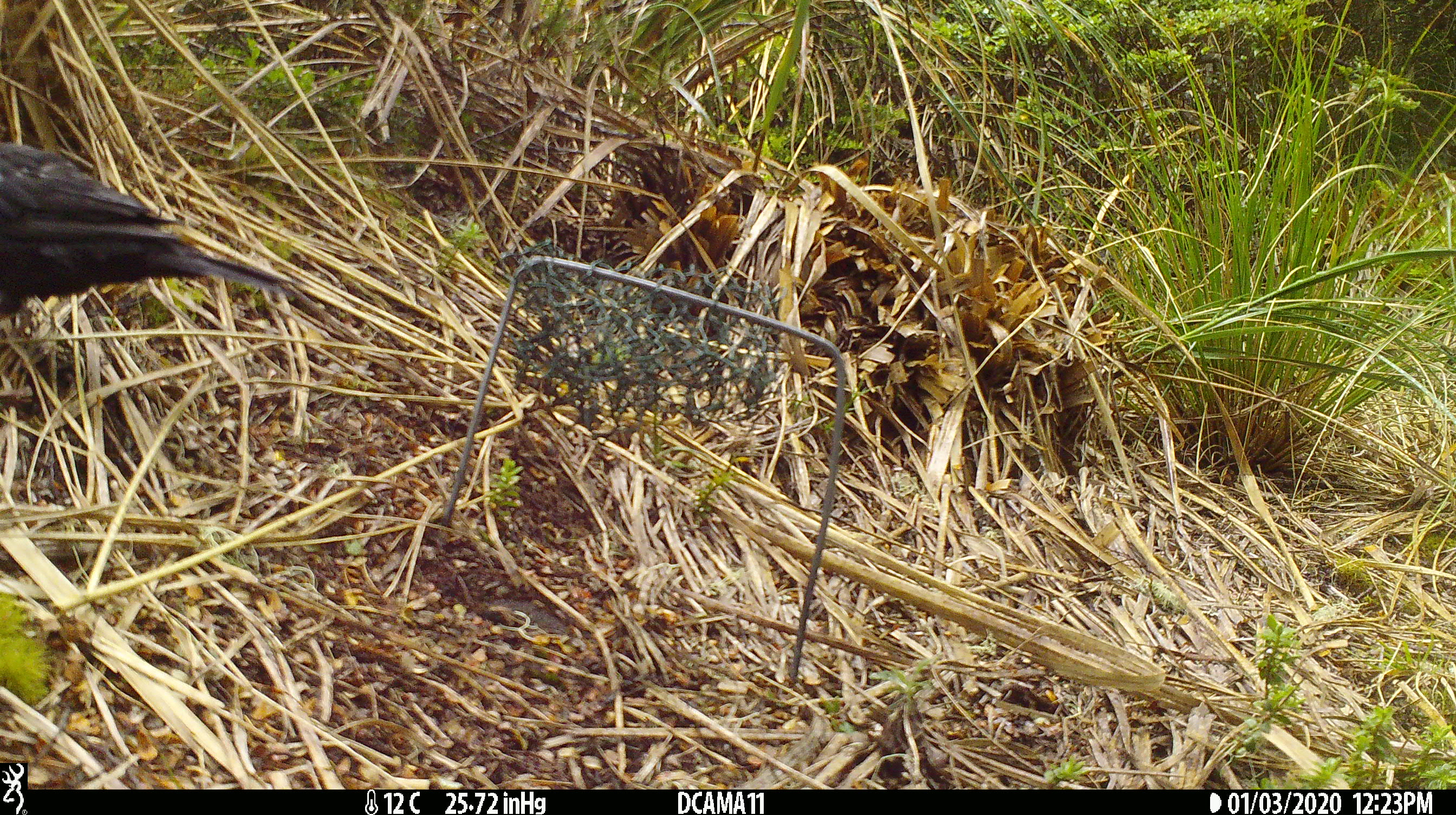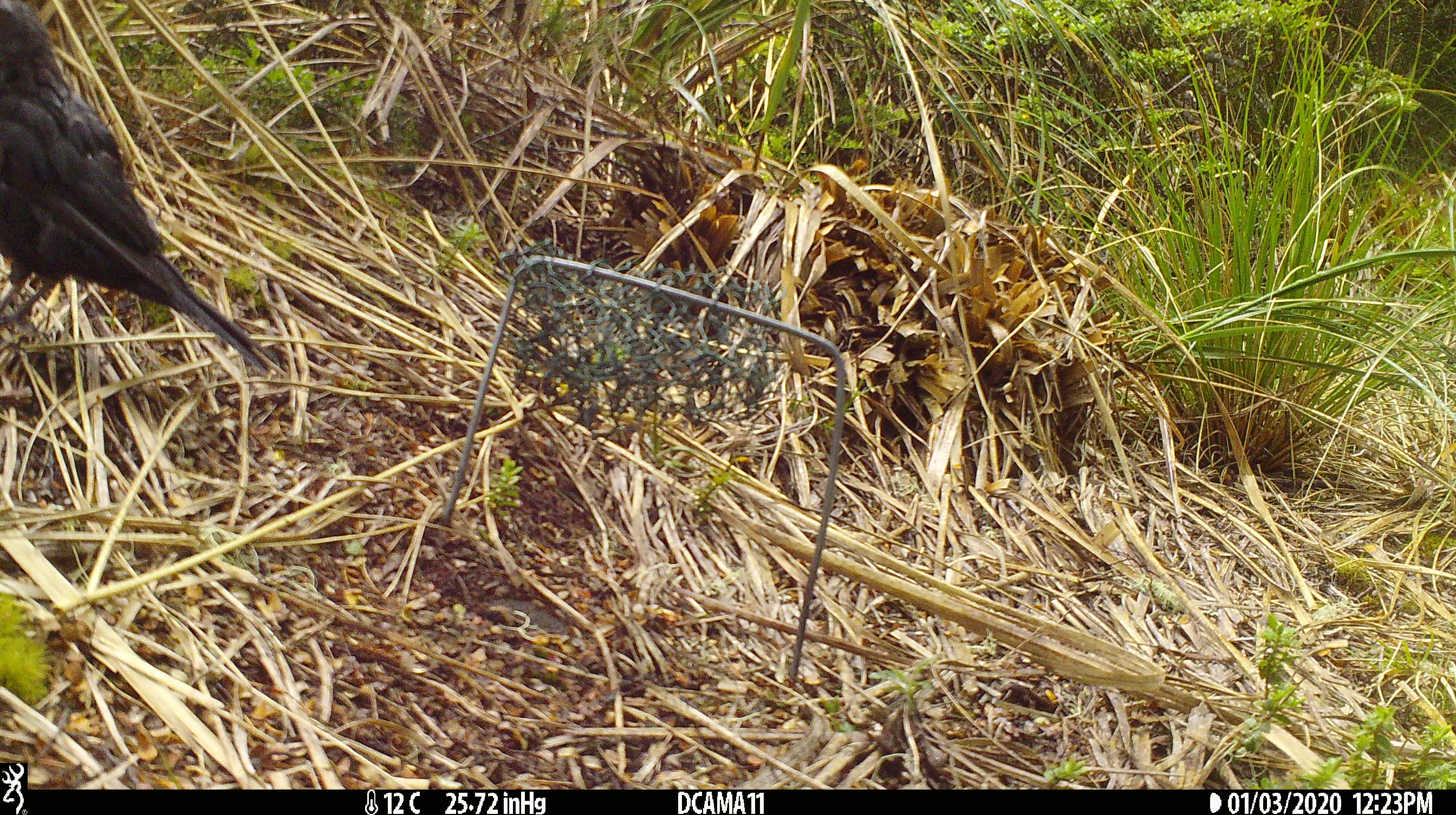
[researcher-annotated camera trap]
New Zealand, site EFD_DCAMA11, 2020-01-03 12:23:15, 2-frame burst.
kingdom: Animalia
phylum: Chordata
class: Aves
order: Passeriformes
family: Turdidae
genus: Turdus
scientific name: Turdus merula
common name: eurasian blackbird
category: blackbird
Blackbird (eurasian blackbird) (Turdus merula).